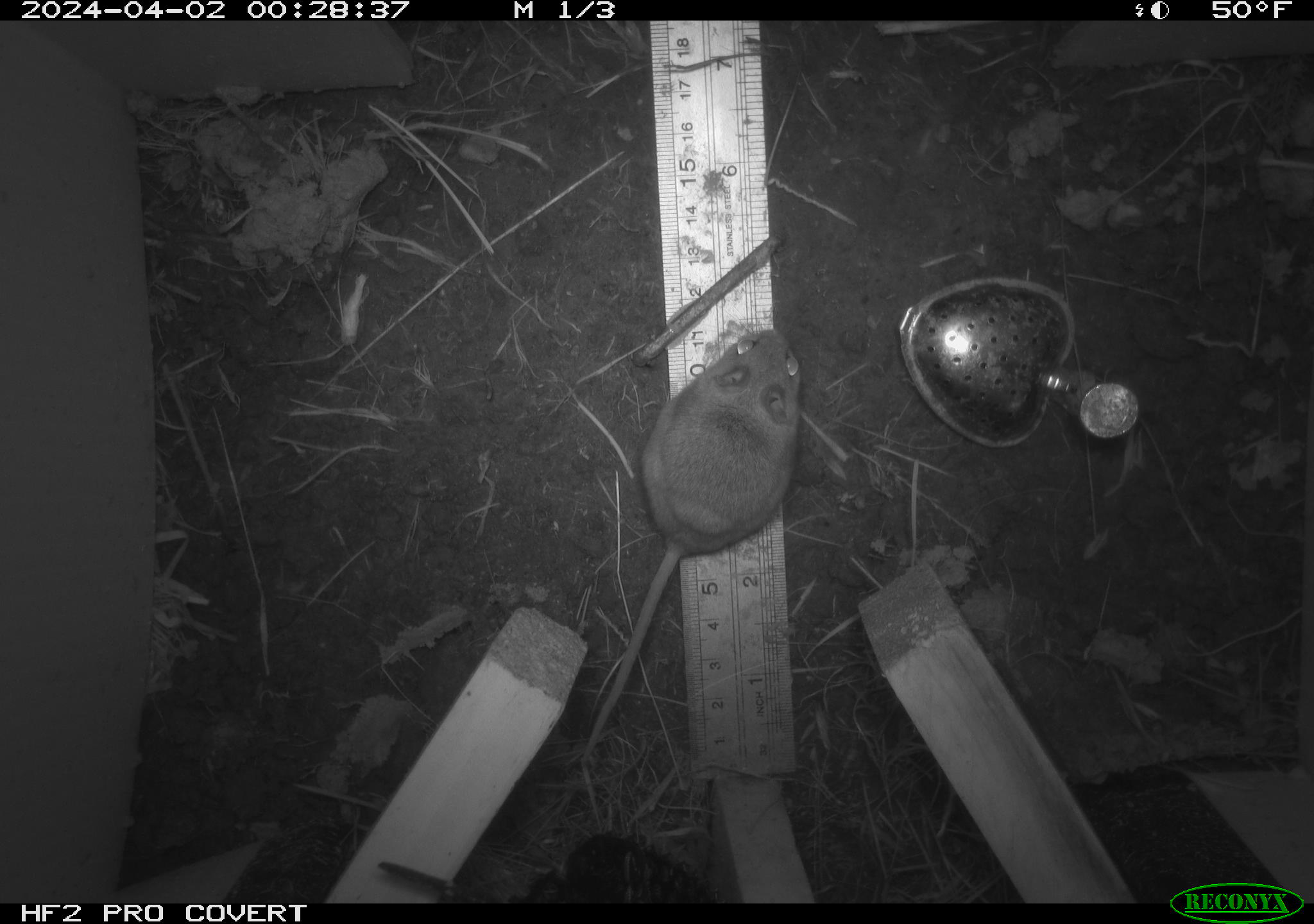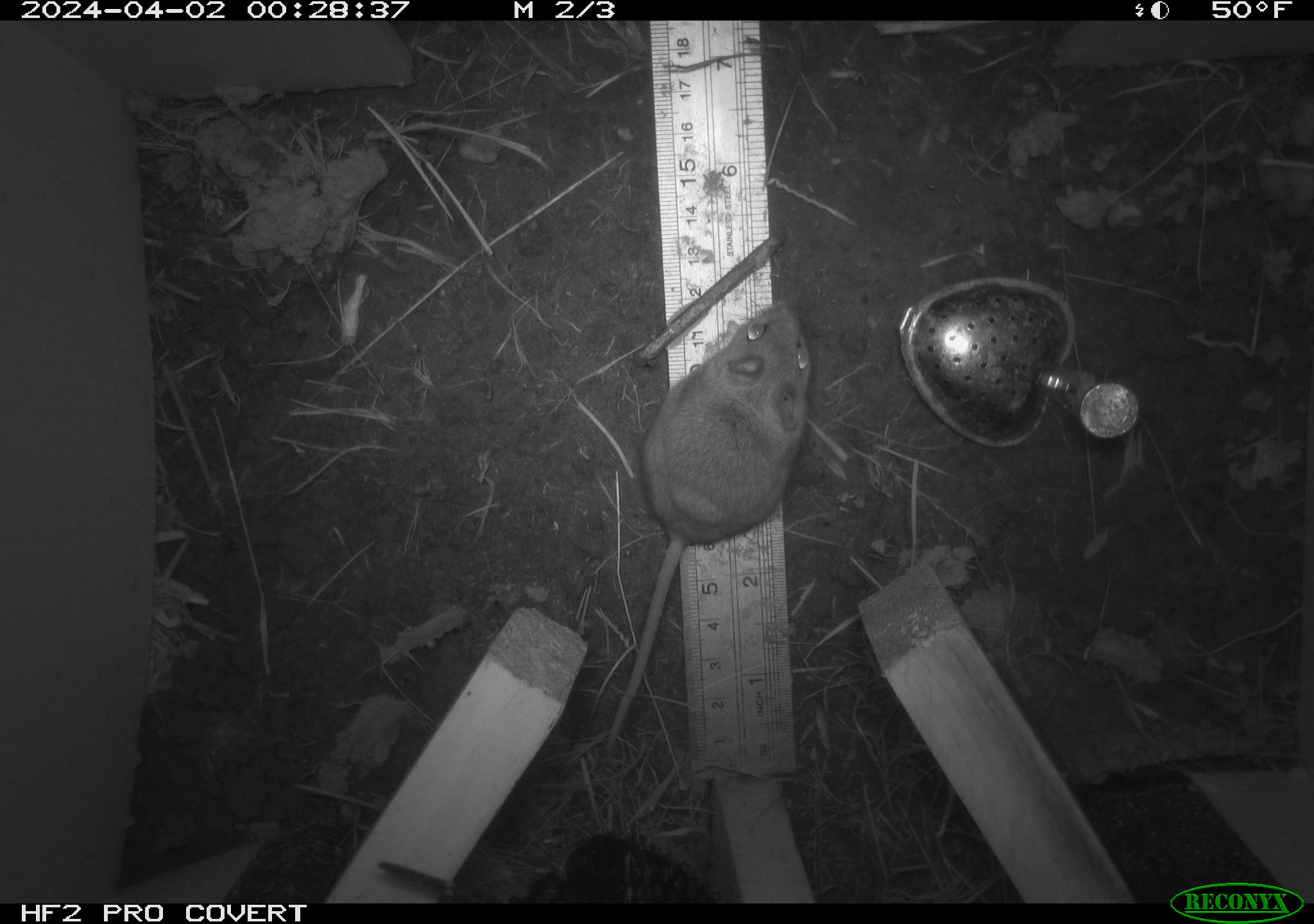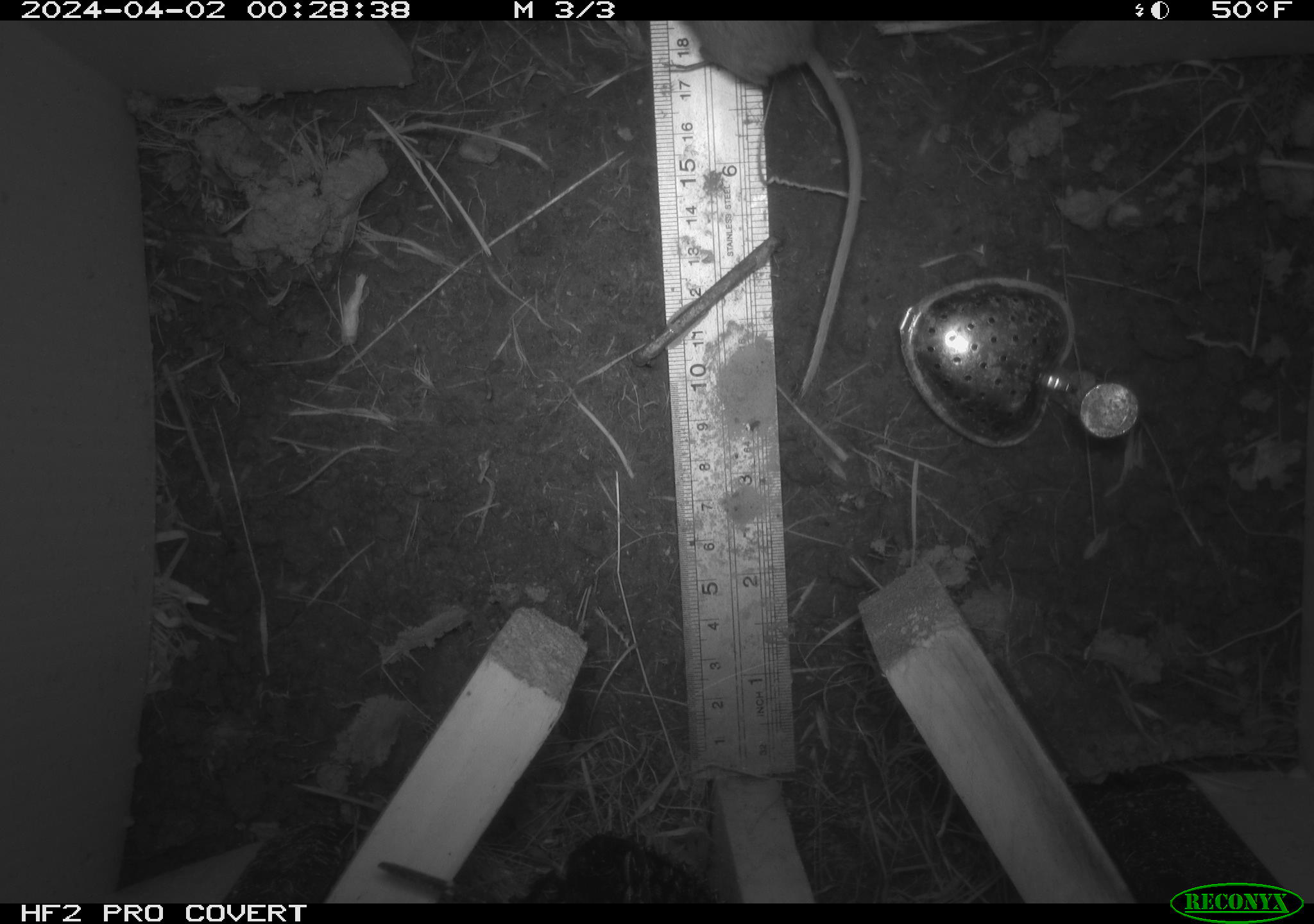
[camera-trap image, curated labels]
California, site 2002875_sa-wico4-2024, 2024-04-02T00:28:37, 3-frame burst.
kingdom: Animalia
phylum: Chordata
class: Mammalia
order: Rodentia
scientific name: Rodentia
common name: rodent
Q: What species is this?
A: Rodent (Rodentia).